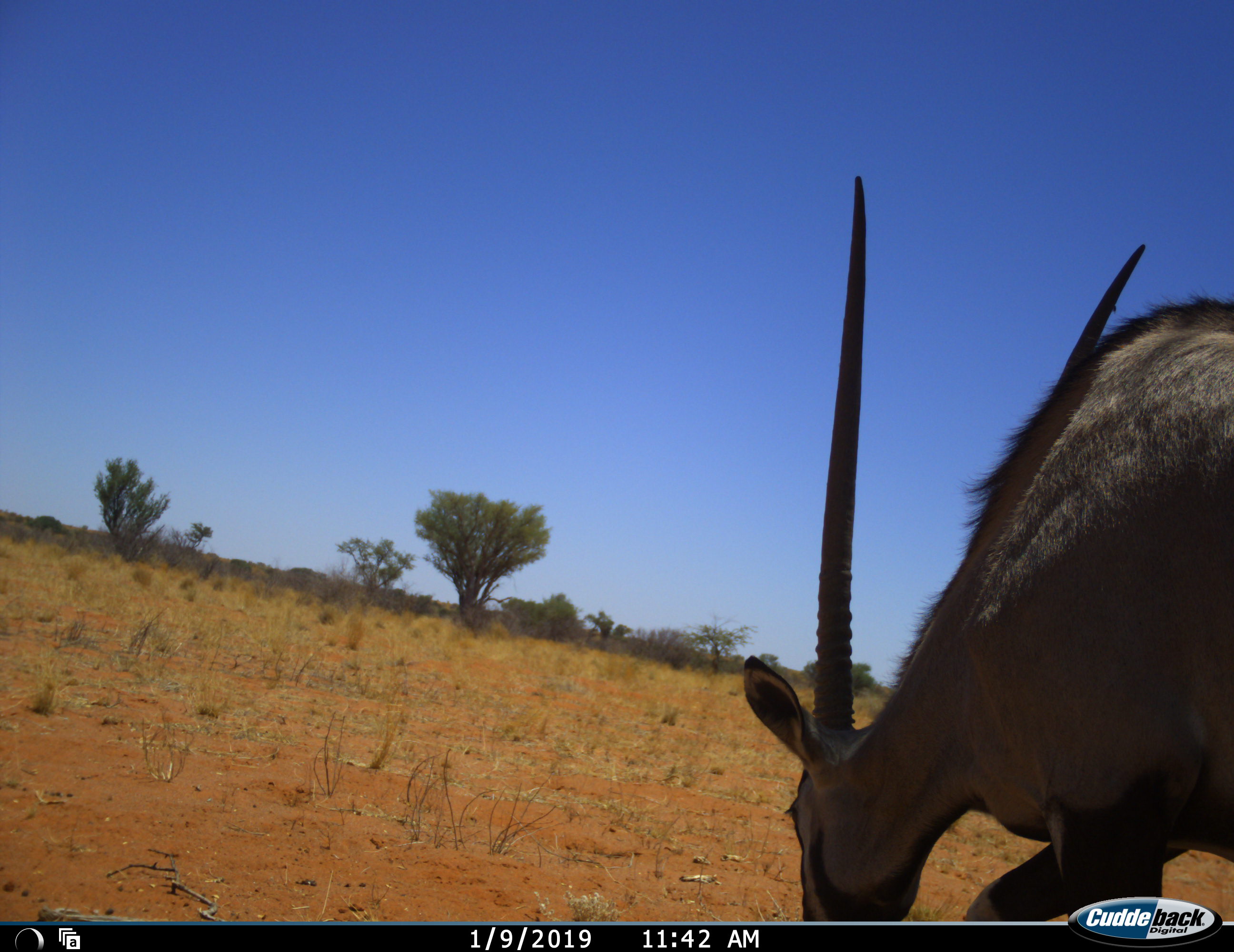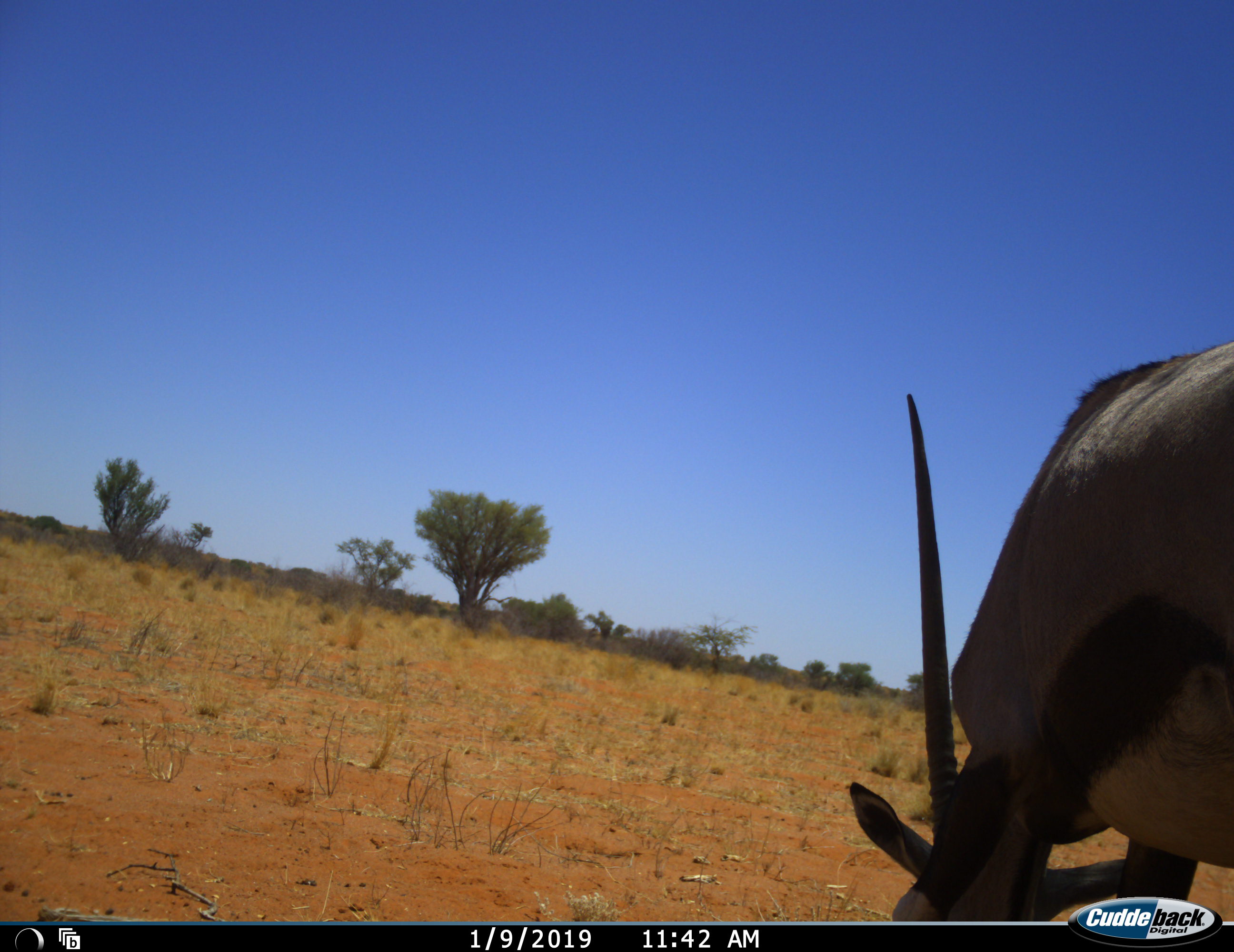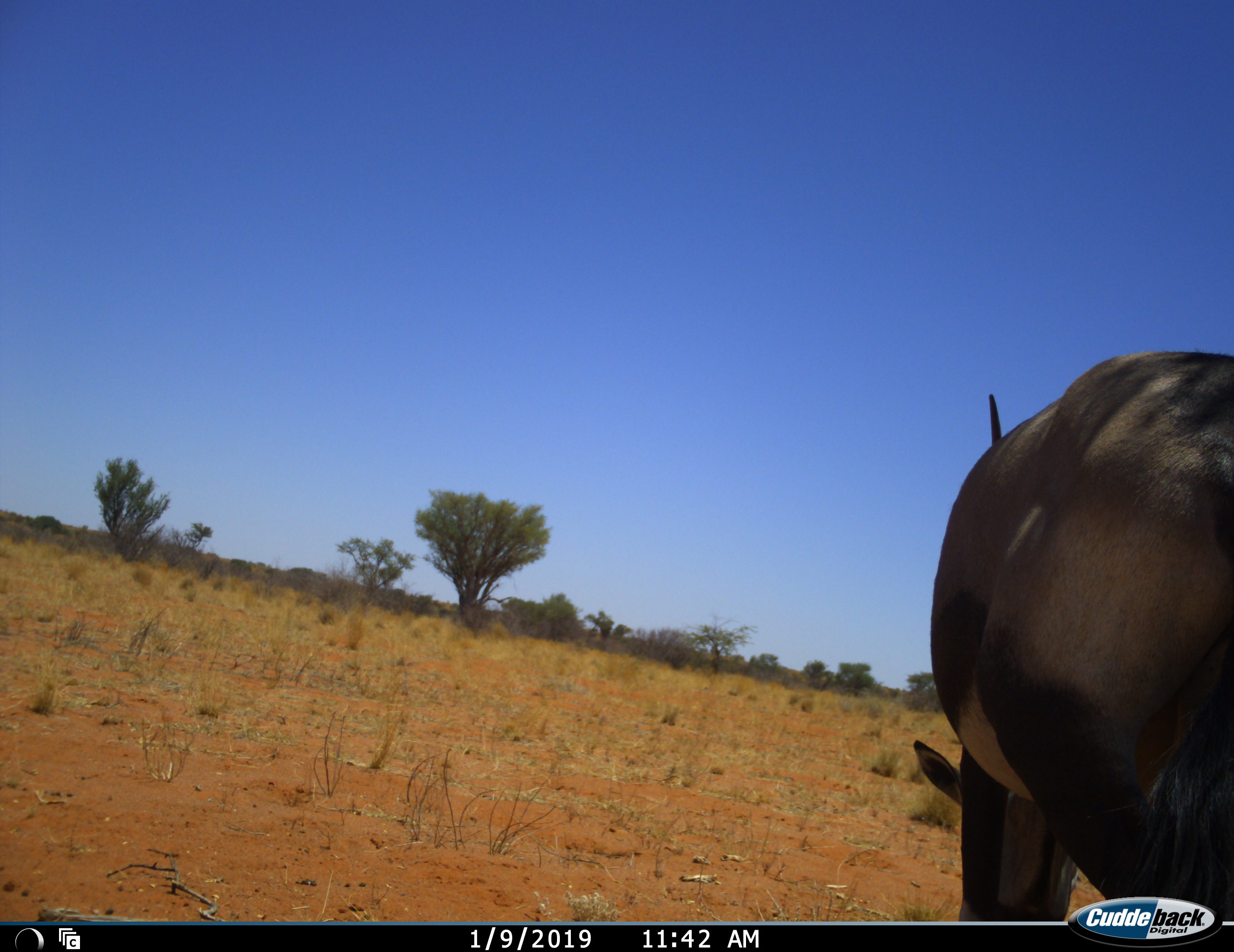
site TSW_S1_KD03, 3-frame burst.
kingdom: Animalia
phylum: Chordata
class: Mammalia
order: Artiodactyla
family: Bovidae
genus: Oryx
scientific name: Oryx gazella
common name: gemsbok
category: oryx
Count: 1.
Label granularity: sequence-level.